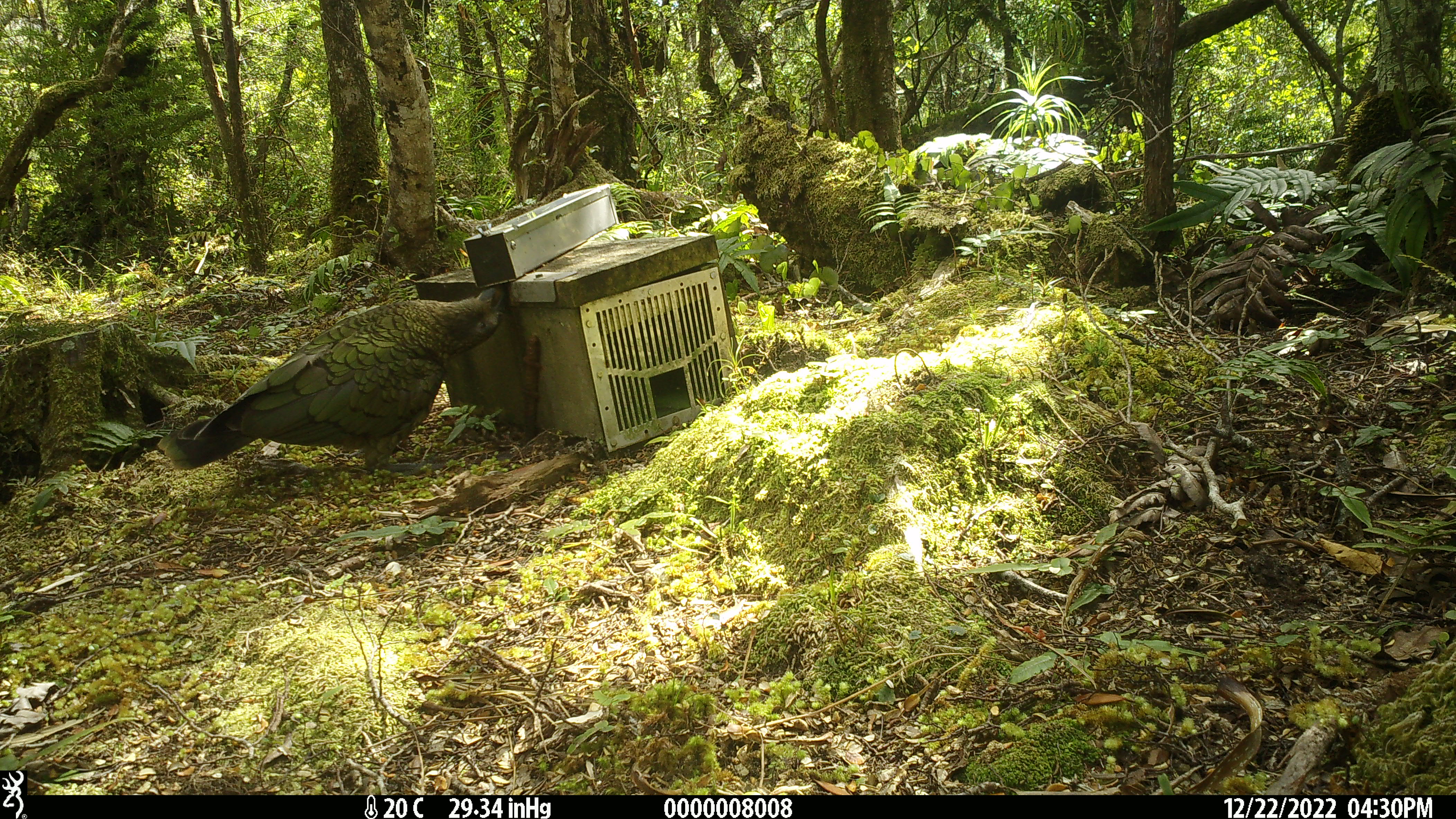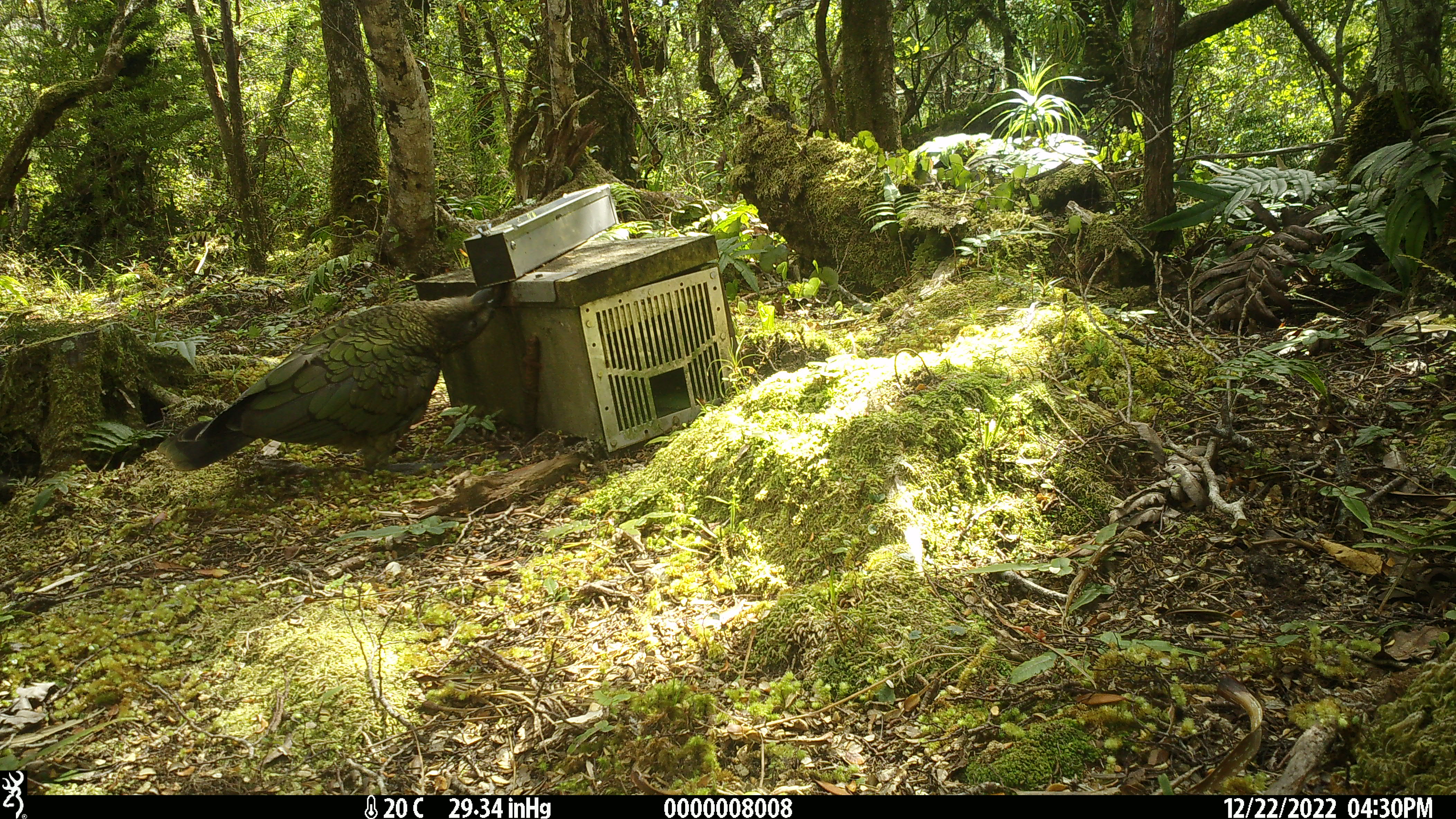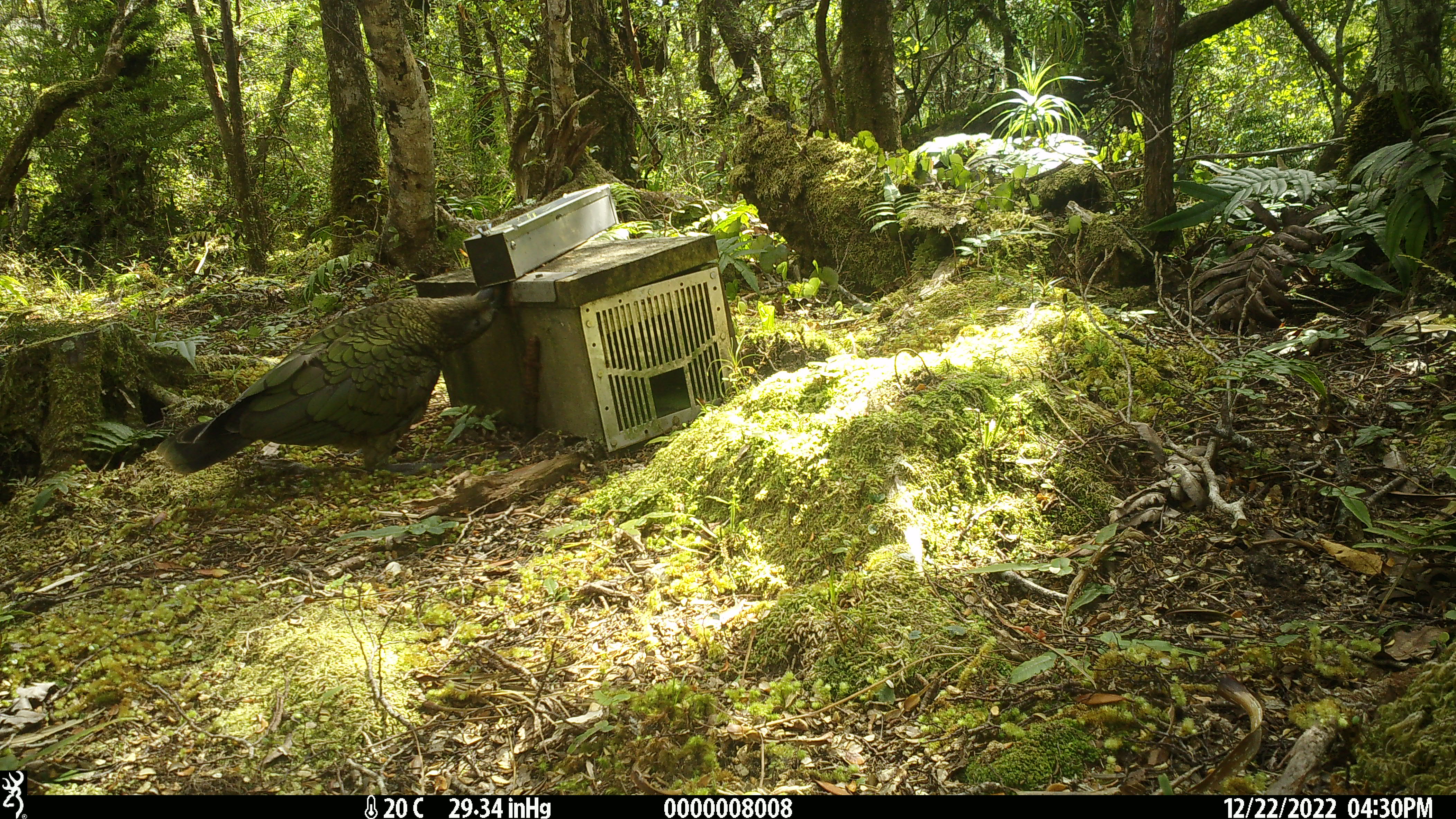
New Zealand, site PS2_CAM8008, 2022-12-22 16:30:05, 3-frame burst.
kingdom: Animalia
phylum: Chordata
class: Aves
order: Psittaciformes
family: Strigopidae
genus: Nestor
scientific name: Nestor notabilis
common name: kea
Kea (Nestor notabilis).